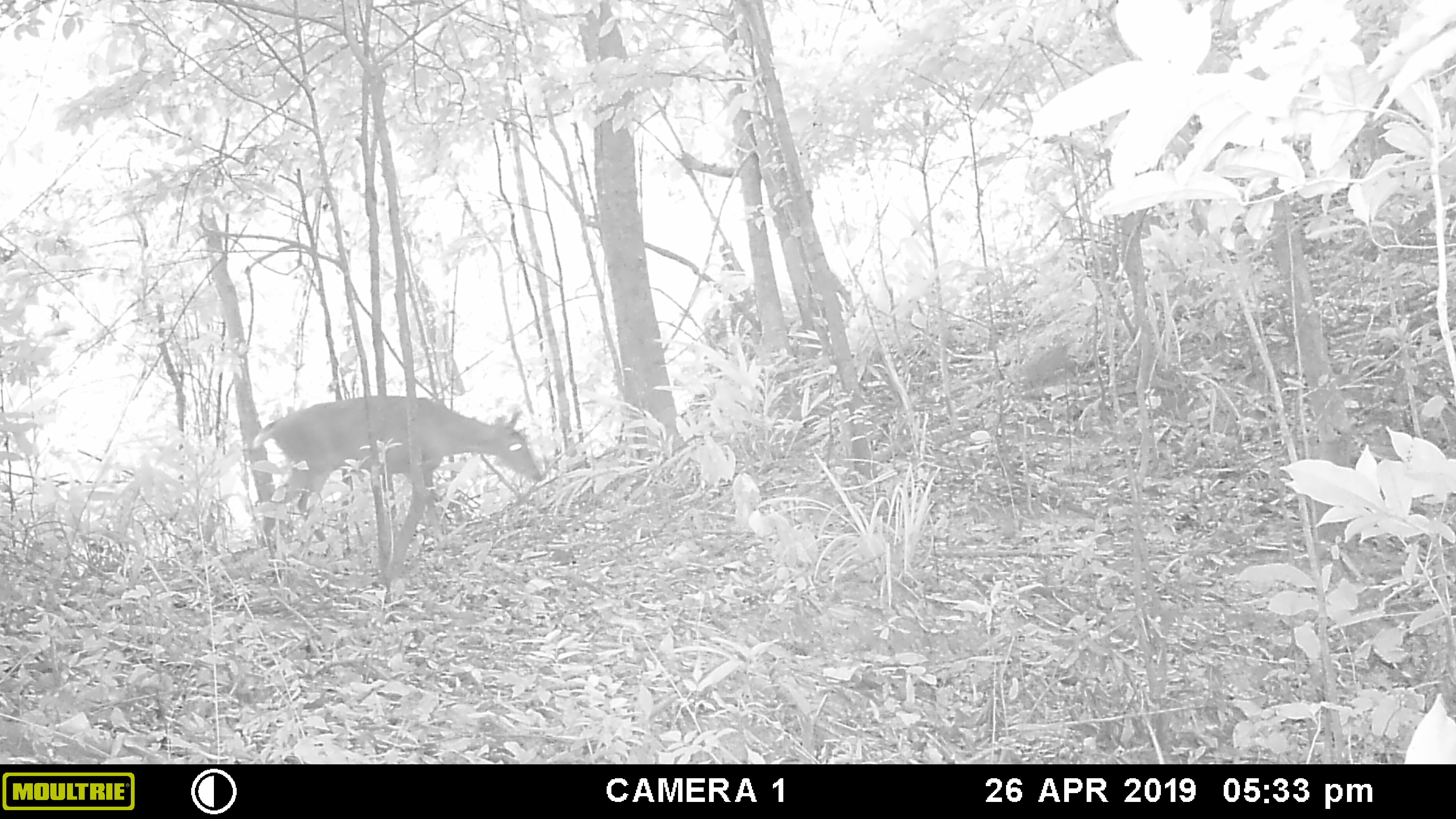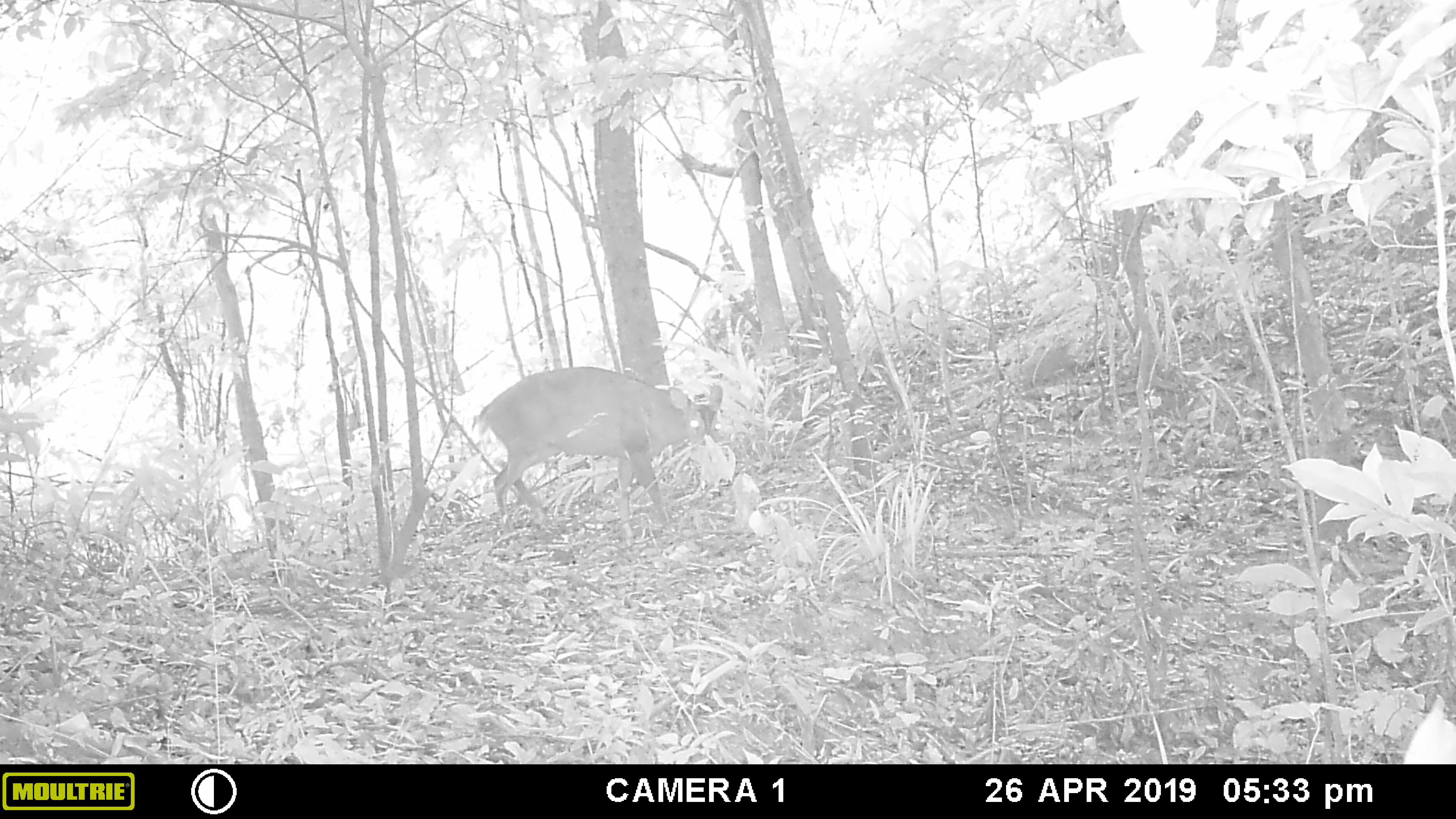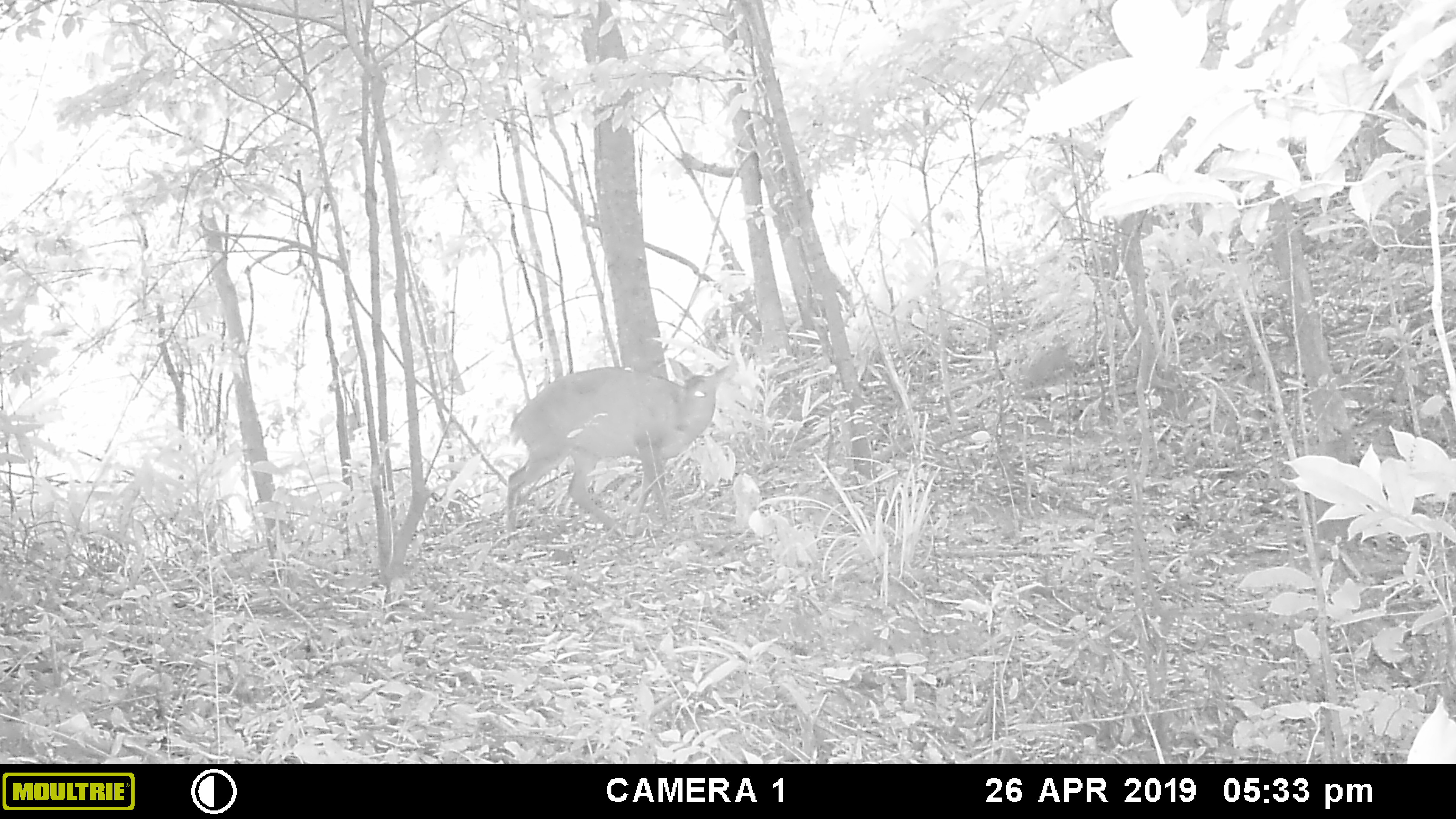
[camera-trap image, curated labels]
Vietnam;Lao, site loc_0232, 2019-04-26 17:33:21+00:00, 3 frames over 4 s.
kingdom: Animalia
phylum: Chordata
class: Mammalia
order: Artiodactyla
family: Cervidae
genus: Muntiacus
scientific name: Muntiacus vuquangensis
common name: large-antlered muntjac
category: large antlered muntjac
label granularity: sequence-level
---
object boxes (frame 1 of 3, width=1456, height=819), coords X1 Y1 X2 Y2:
large antlered muntjac: 249 394 543 542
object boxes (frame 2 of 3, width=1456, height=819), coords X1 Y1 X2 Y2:
large antlered muntjac: 476 366 723 534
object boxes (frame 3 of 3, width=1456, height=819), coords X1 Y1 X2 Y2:
large antlered muntjac: 505 357 738 538